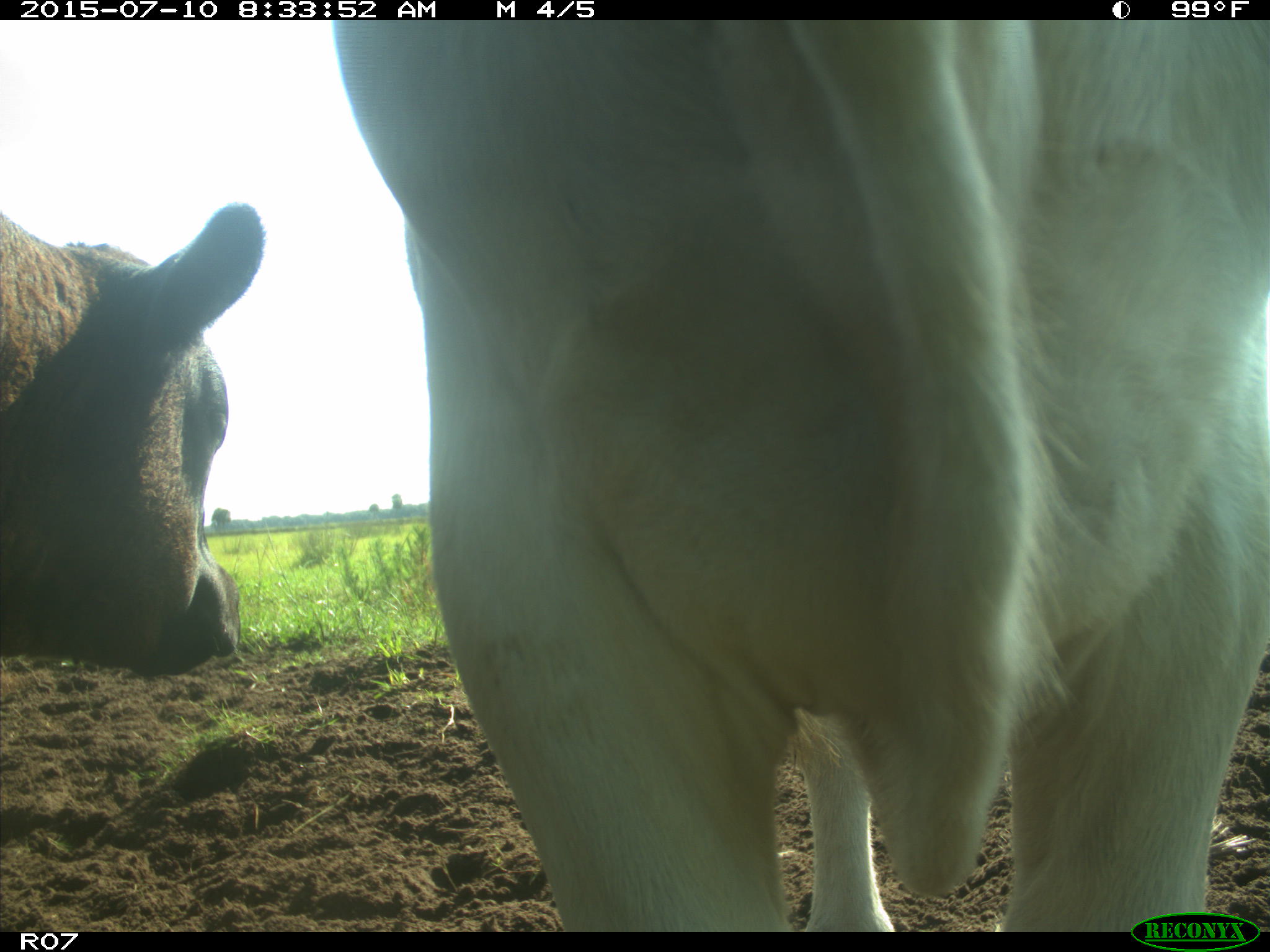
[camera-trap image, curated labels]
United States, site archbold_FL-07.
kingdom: Animalia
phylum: Chordata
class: Mammalia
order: Artiodactyla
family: Bovidae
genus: Bos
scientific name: Bos taurus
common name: domestic cow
Bos taurus (domestic cow).